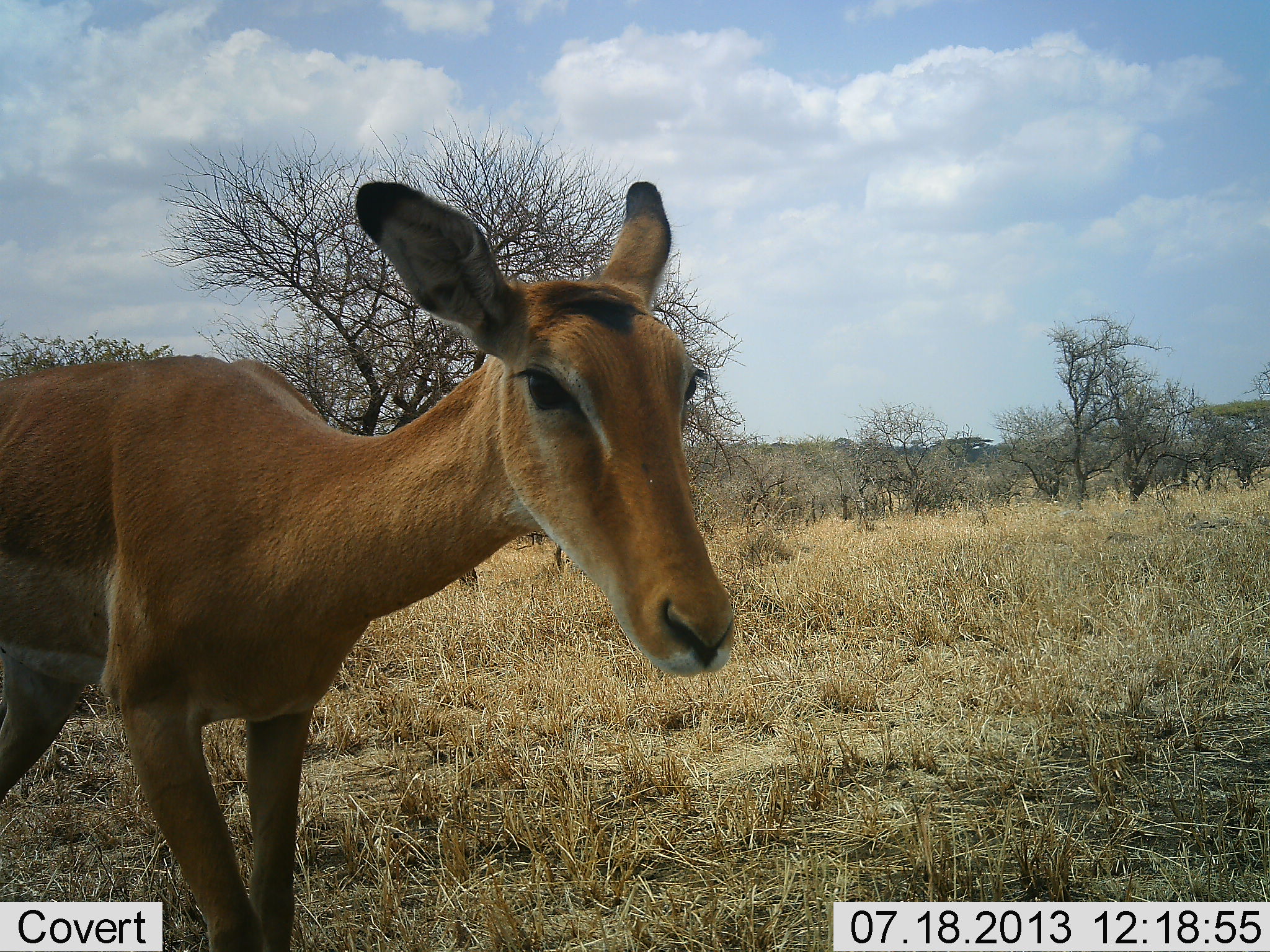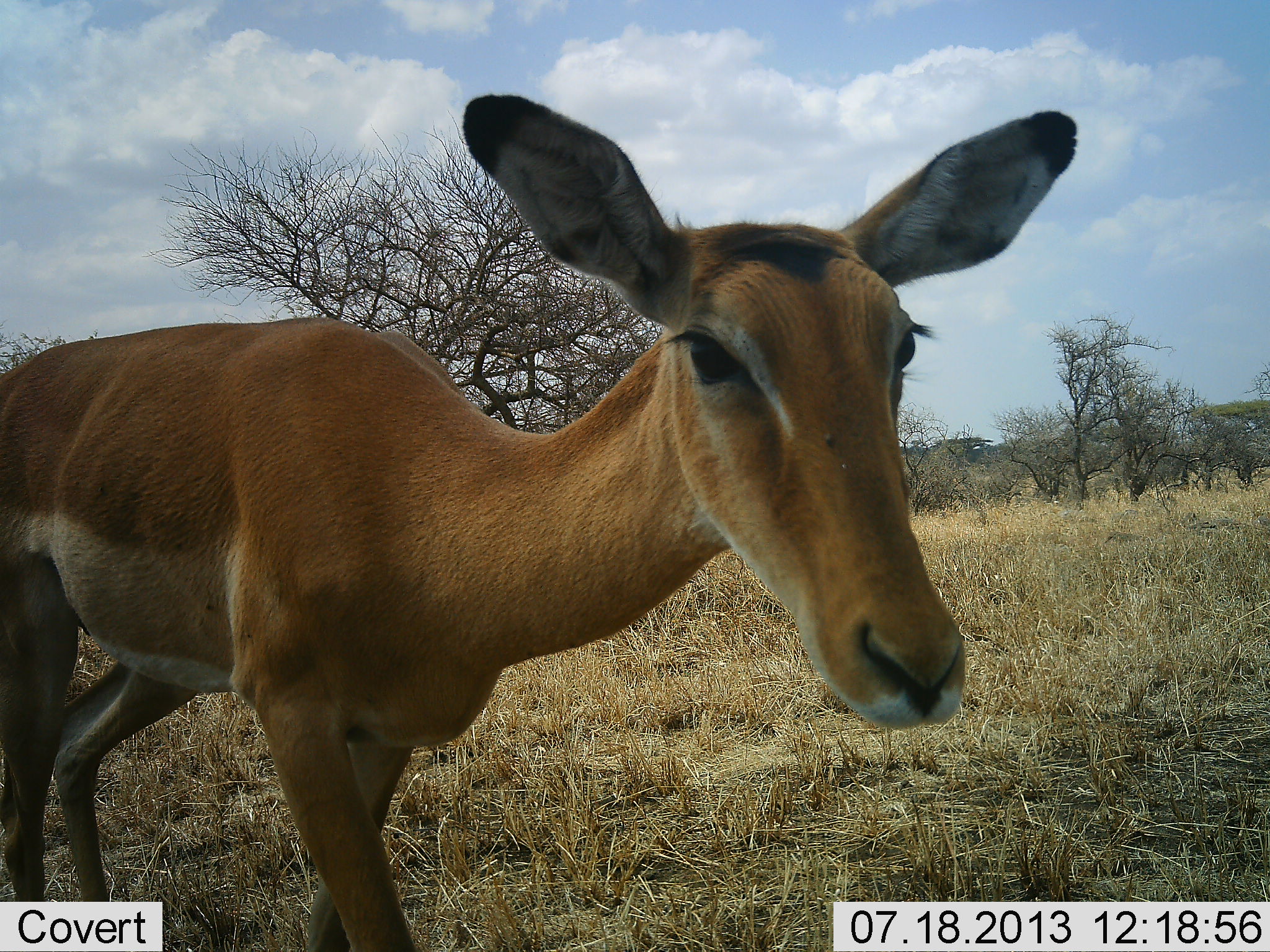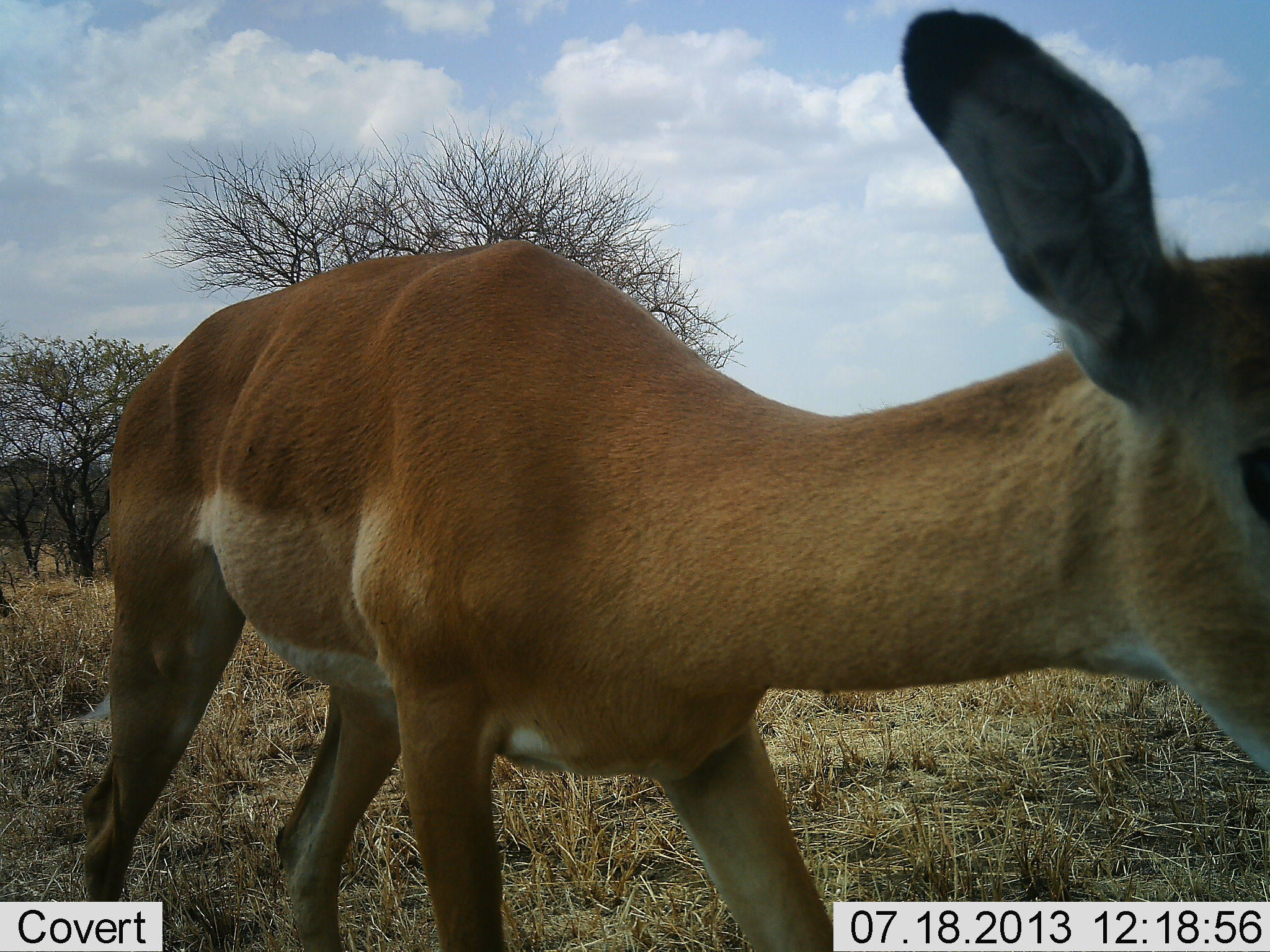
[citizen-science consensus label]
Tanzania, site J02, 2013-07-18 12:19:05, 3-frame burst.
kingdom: Animalia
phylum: Chordata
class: Mammalia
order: Artiodactyla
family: Bovidae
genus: Aepyceros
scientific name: Aepyceros melampus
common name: impala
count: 1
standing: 10%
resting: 0%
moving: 100%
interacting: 0%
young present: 0%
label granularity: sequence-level